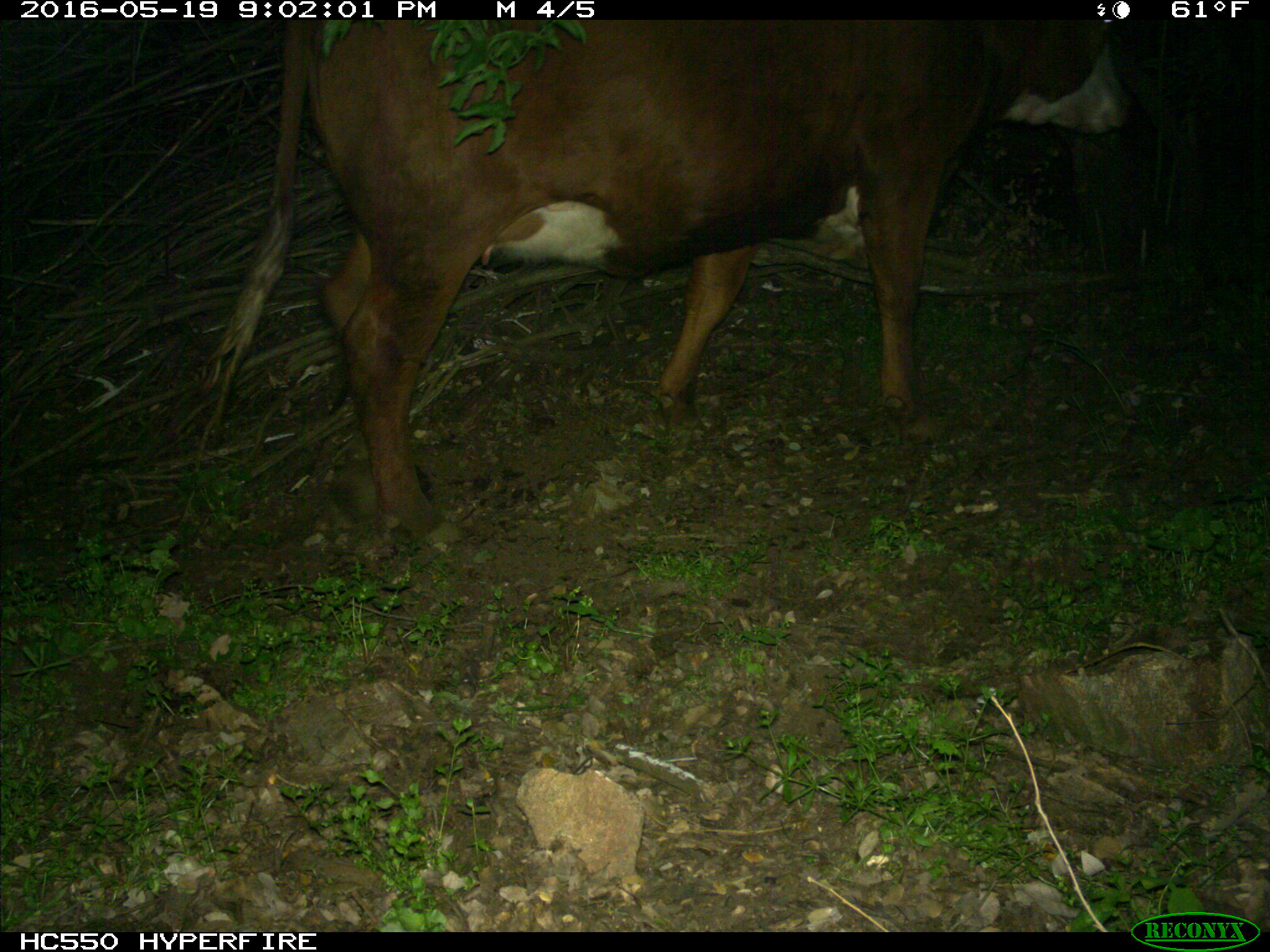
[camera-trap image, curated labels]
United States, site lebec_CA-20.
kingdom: Animalia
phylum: Chordata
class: Mammalia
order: Artiodactyla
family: Bovidae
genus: Bos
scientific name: Bos taurus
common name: domestic cow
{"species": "Bos taurus (domestic cow)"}